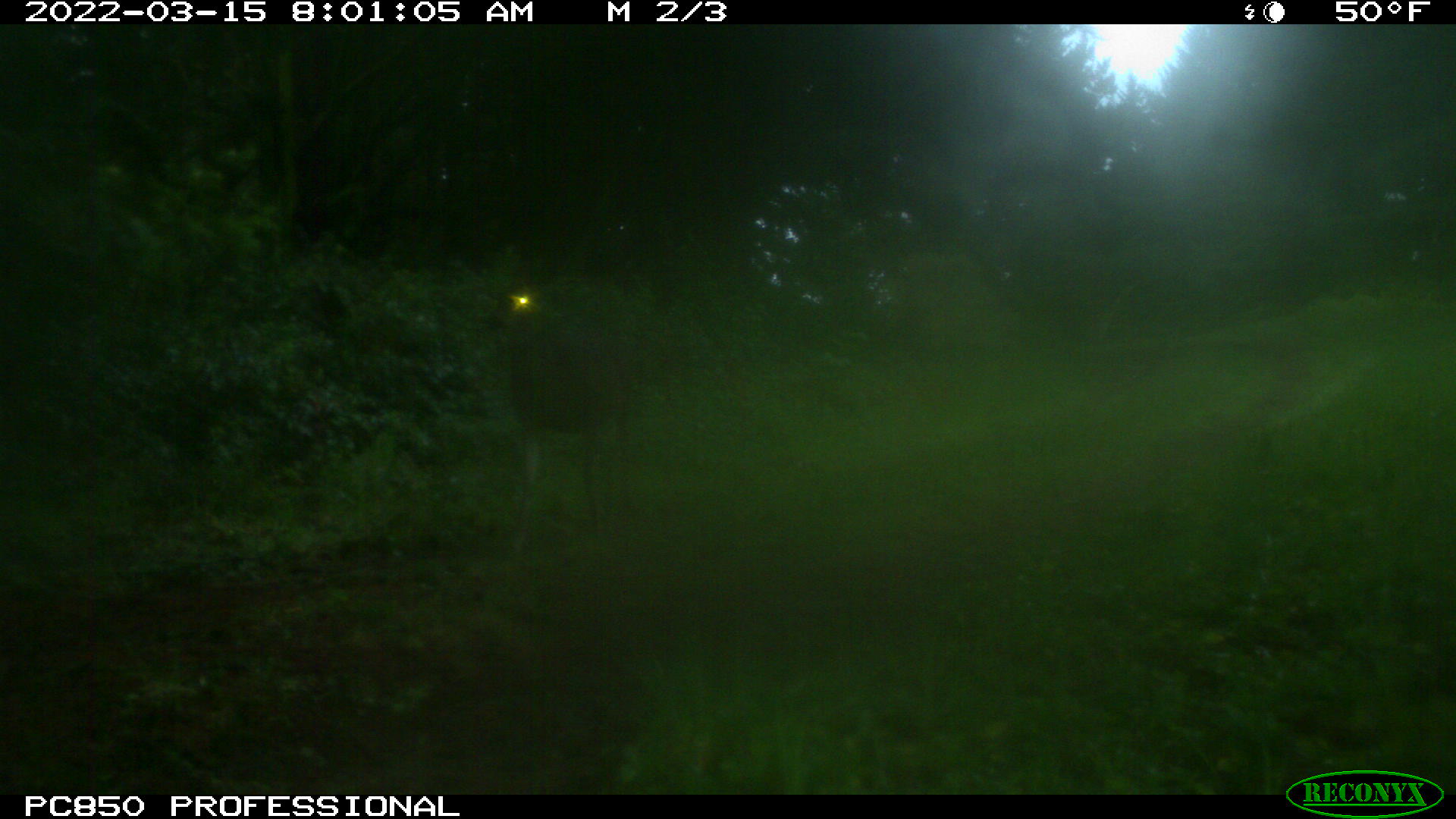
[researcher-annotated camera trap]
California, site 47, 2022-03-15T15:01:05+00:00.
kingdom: Animalia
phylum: Chordata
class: Mammalia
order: Artiodactyla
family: Cervidae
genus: Odocoileus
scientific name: Odocoileus hemionus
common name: mule deer